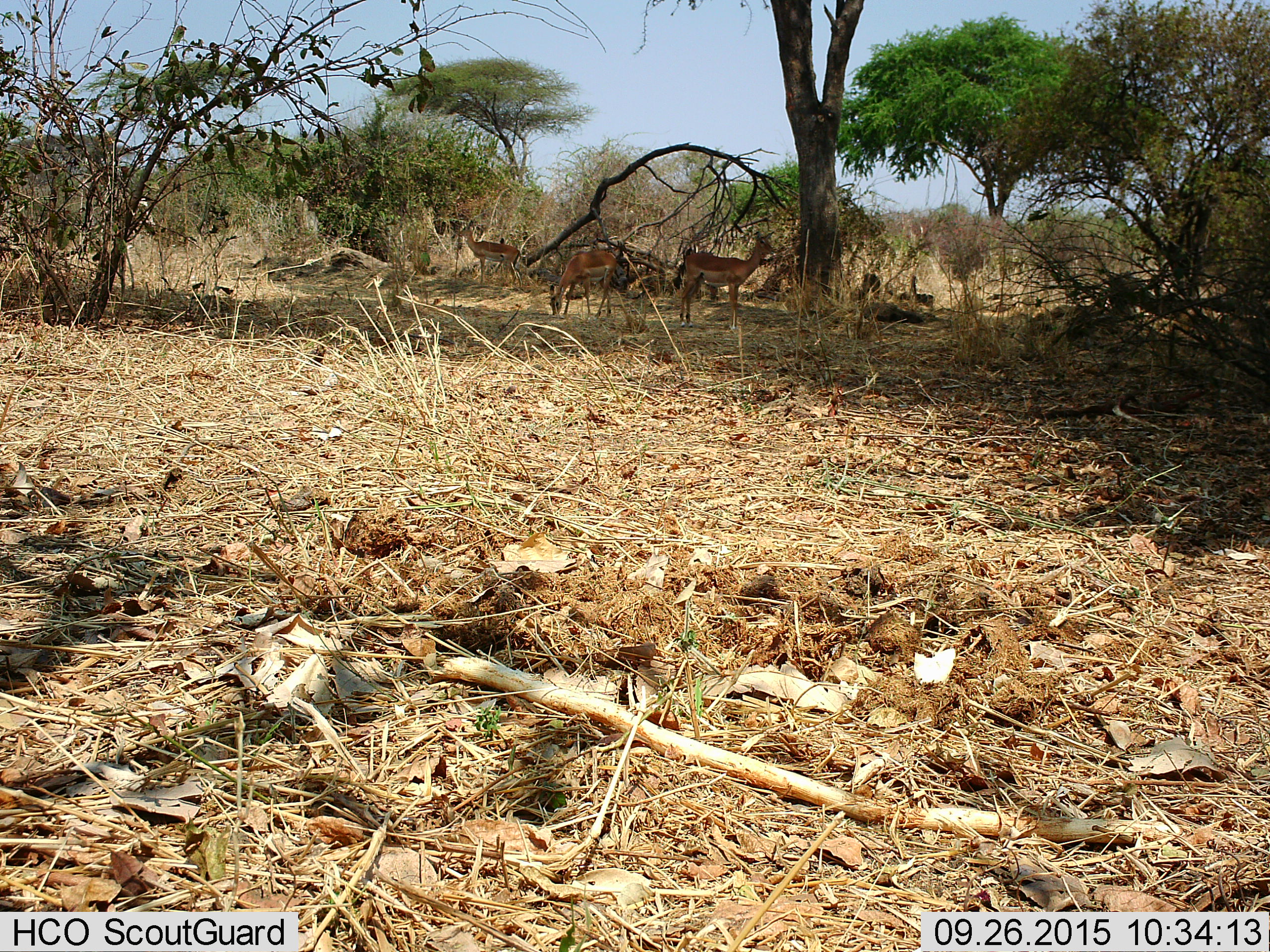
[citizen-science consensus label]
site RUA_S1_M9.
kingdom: Animalia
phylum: Chordata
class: Mammalia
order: Artiodactyla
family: Bovidae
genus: Aepyceros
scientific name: Aepyceros melampus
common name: impala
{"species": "impala (Aepyceros melampus)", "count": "3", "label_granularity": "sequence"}